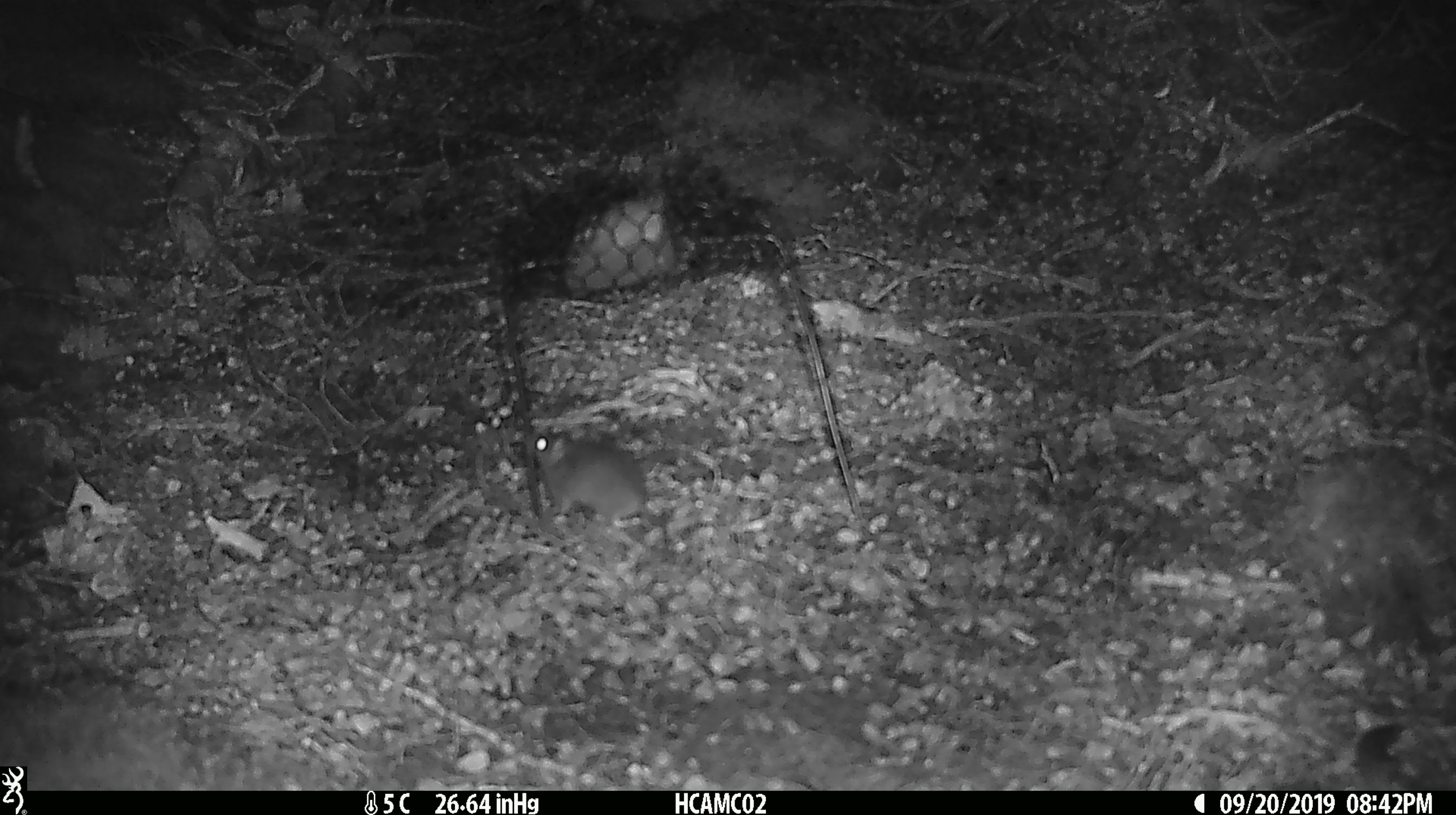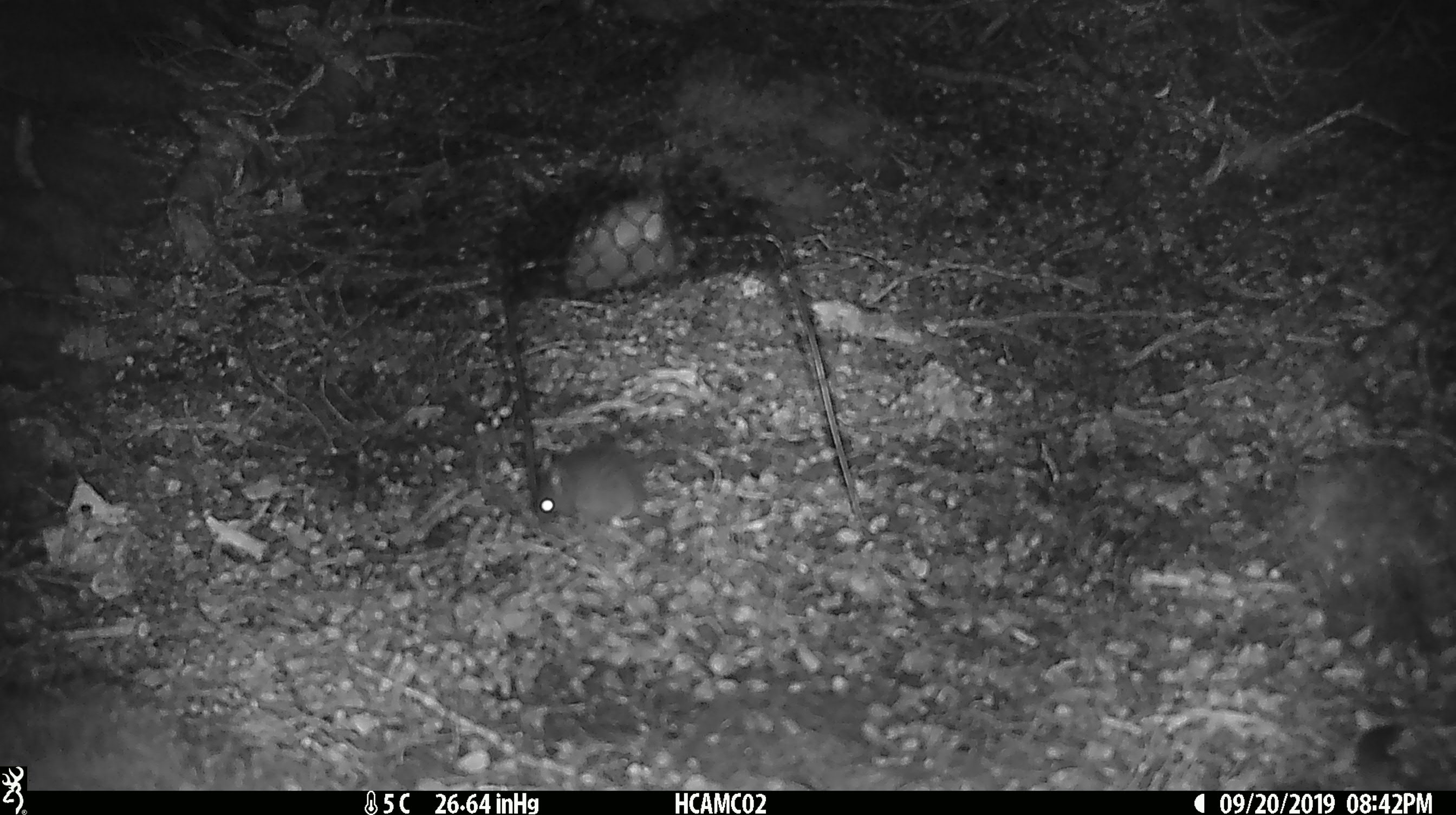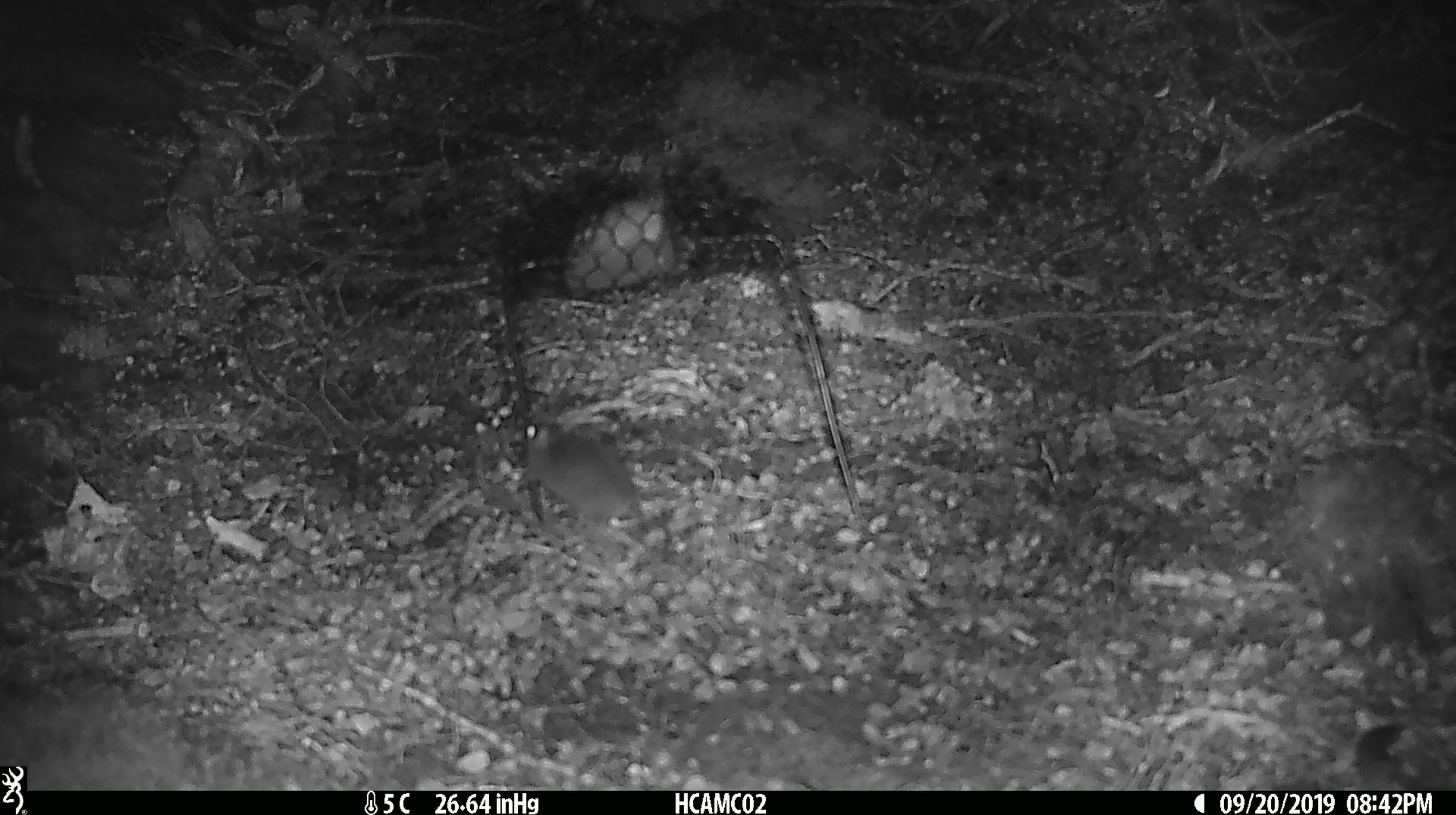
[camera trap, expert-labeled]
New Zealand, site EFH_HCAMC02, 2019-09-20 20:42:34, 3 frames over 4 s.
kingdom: Animalia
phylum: Chordata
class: Mammalia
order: Rodentia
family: Muridae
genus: Mus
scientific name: Mus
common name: mouse